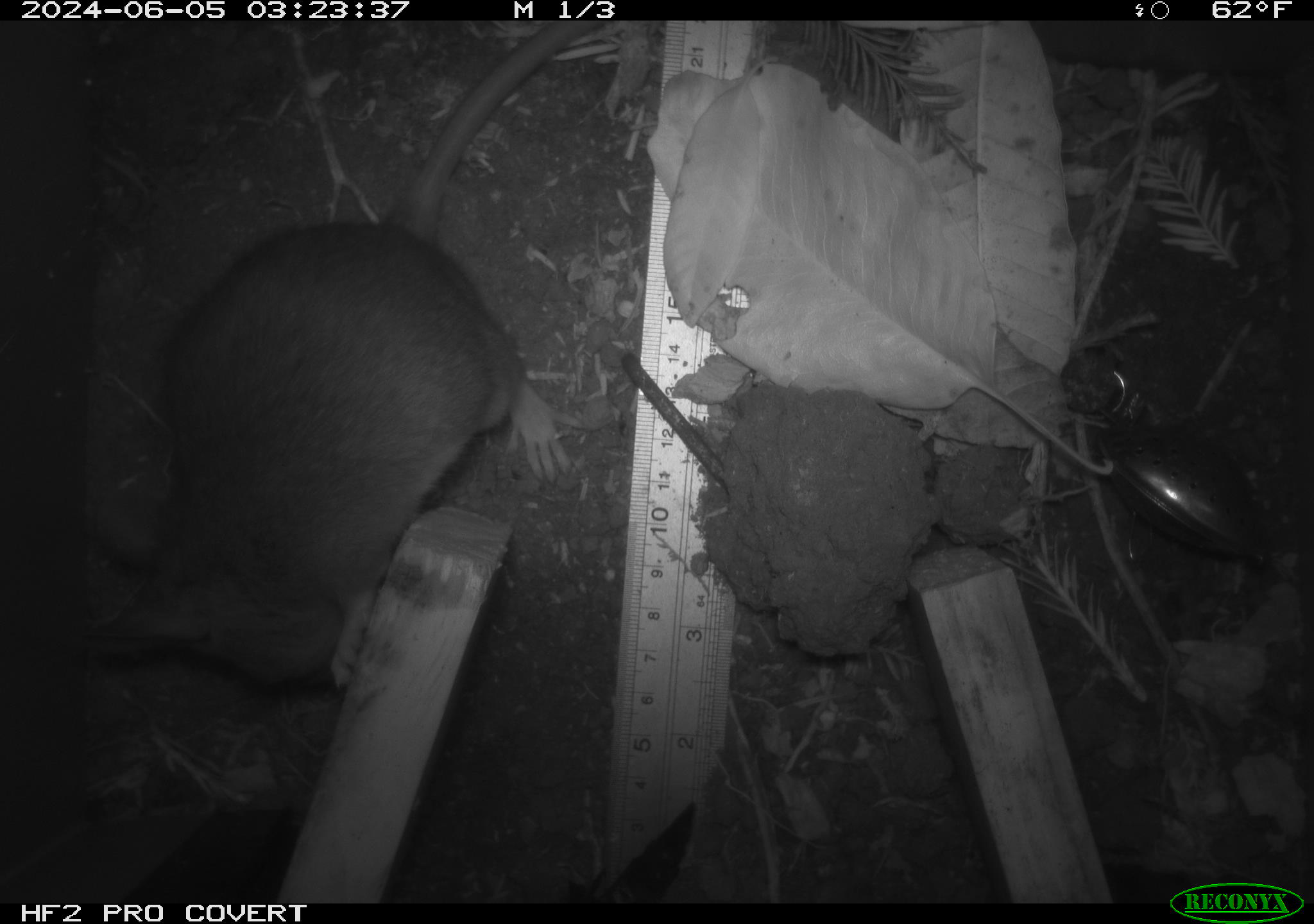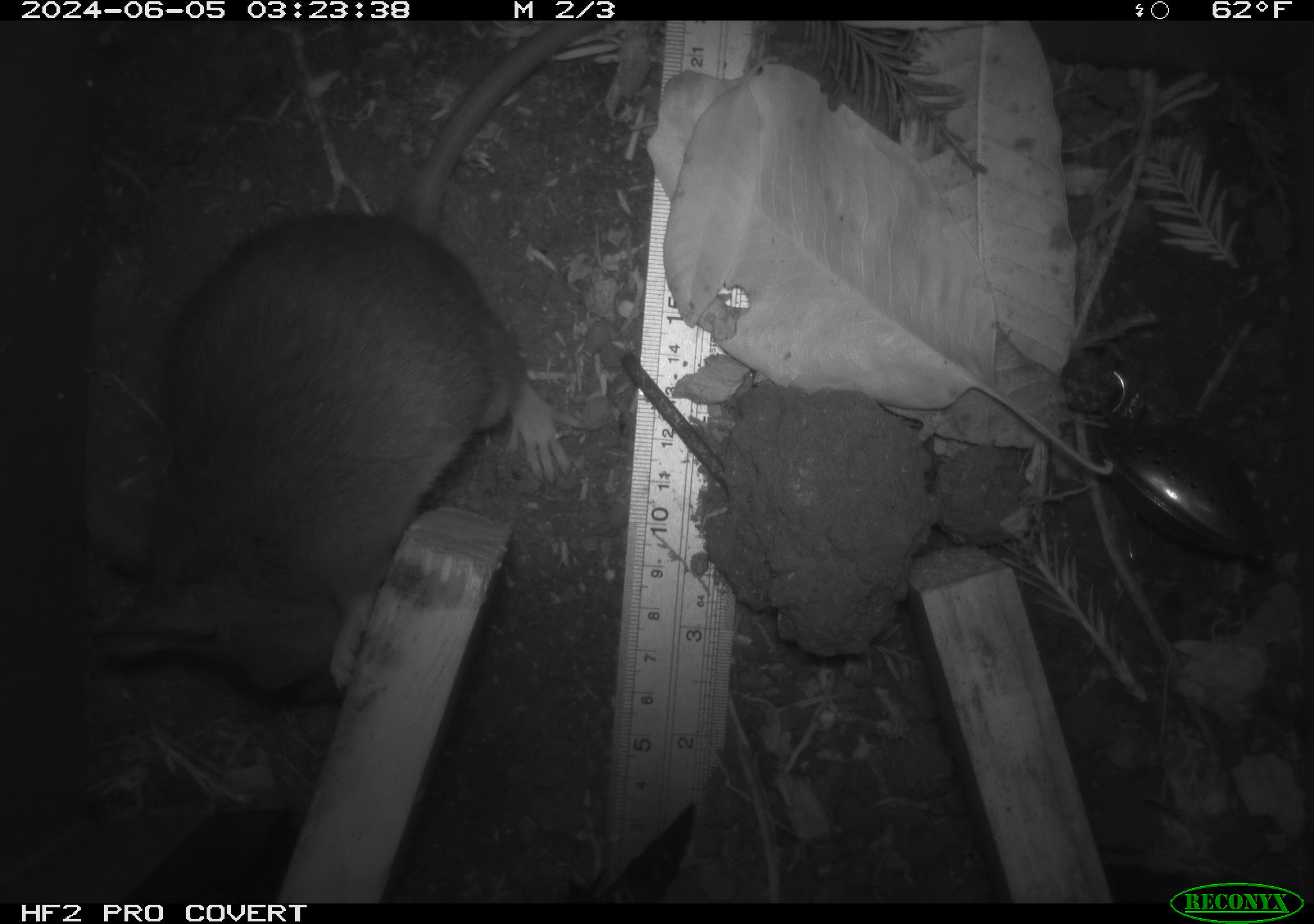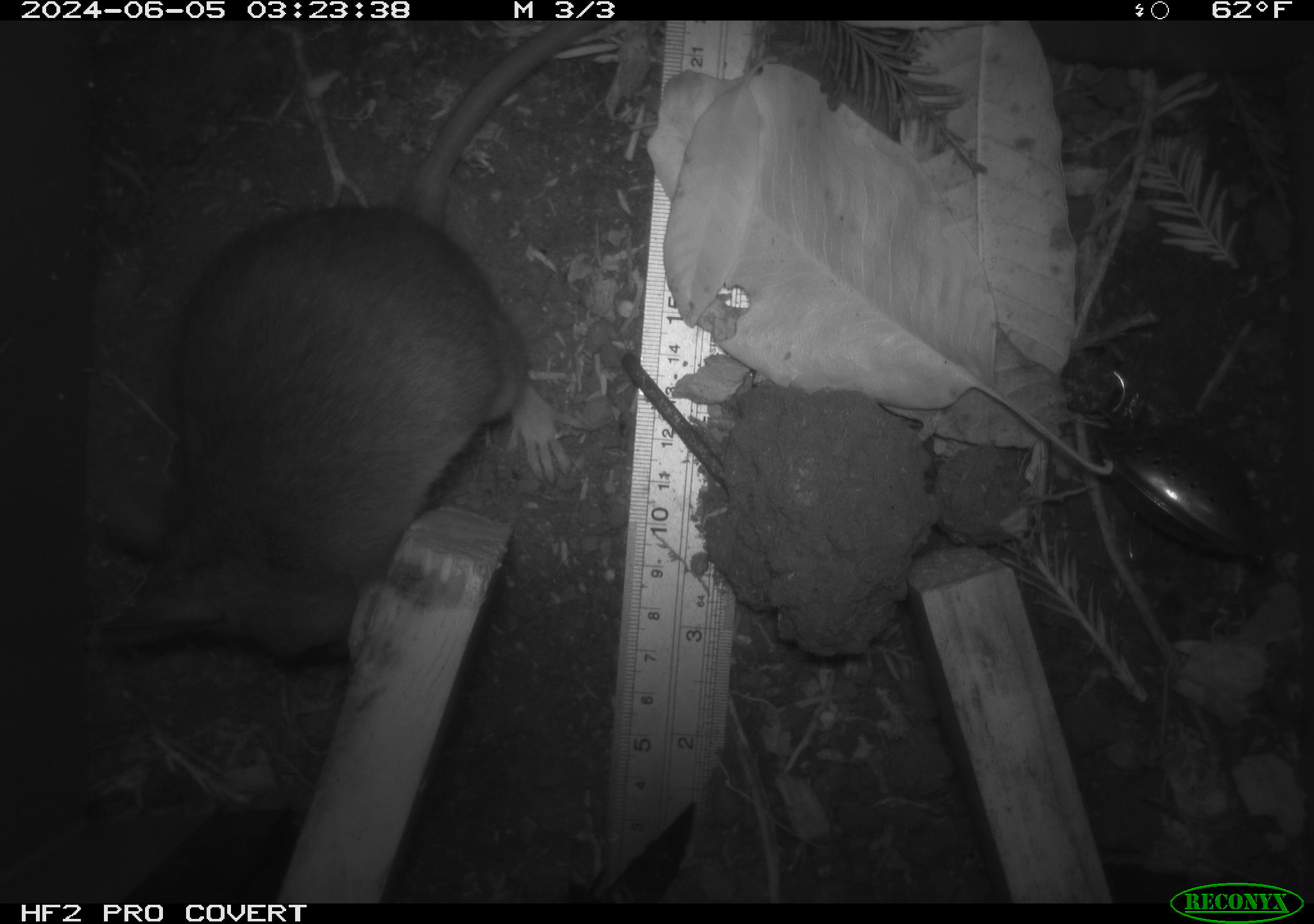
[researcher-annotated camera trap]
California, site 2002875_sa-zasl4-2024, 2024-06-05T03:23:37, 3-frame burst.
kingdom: Animalia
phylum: Chordata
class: Mammalia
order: Rodentia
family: Cricetidae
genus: Neotoma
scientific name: Neotoma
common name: pack rat or woodrat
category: neotoma species